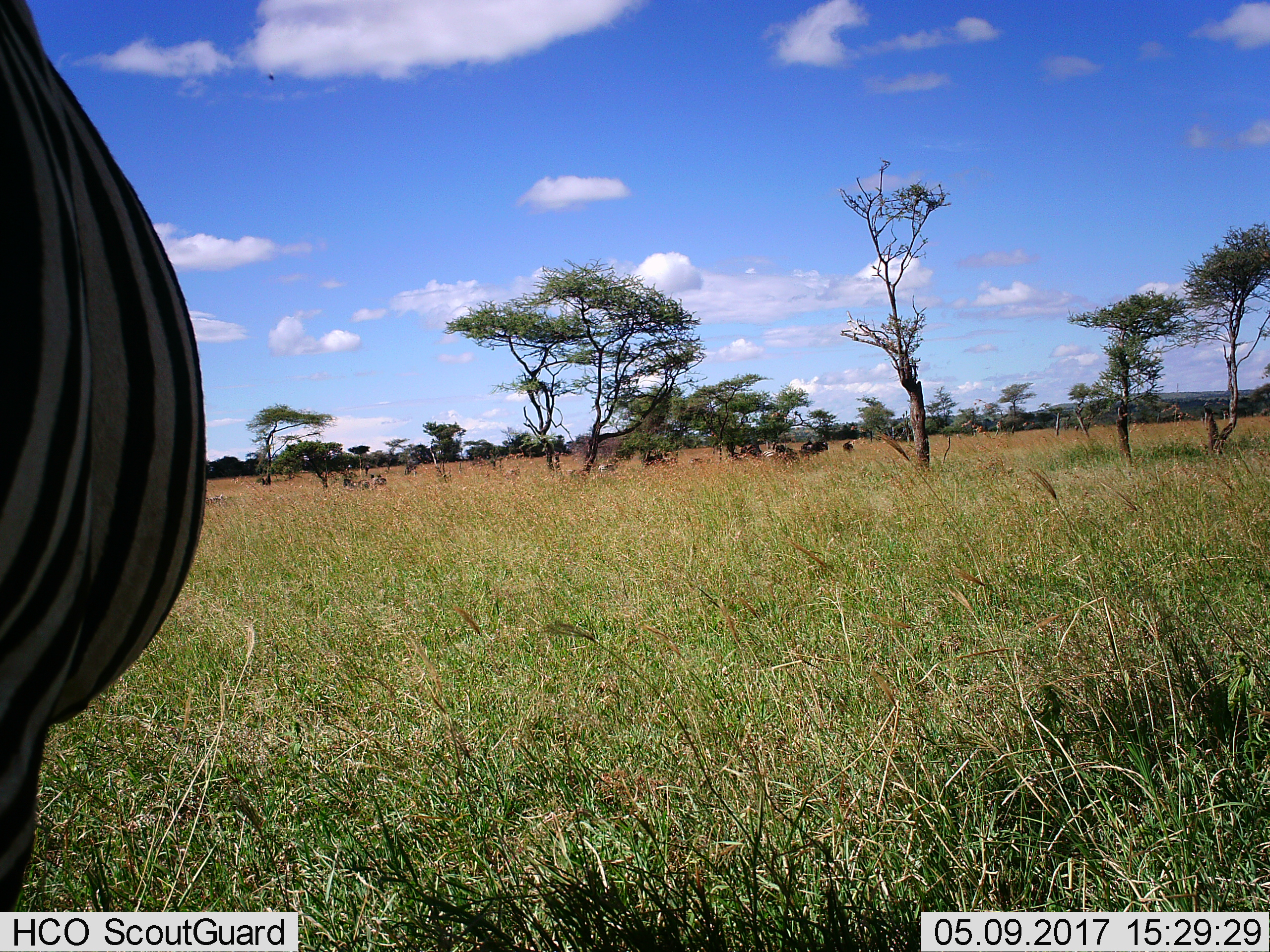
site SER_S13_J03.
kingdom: Animalia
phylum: Chordata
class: Mammalia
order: Perissodactyla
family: Equidae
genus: Equus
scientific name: Equus quagga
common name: plains zebra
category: zebraplains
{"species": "zebraplains (plains zebra) (Equus quagga)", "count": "1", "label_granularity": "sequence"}